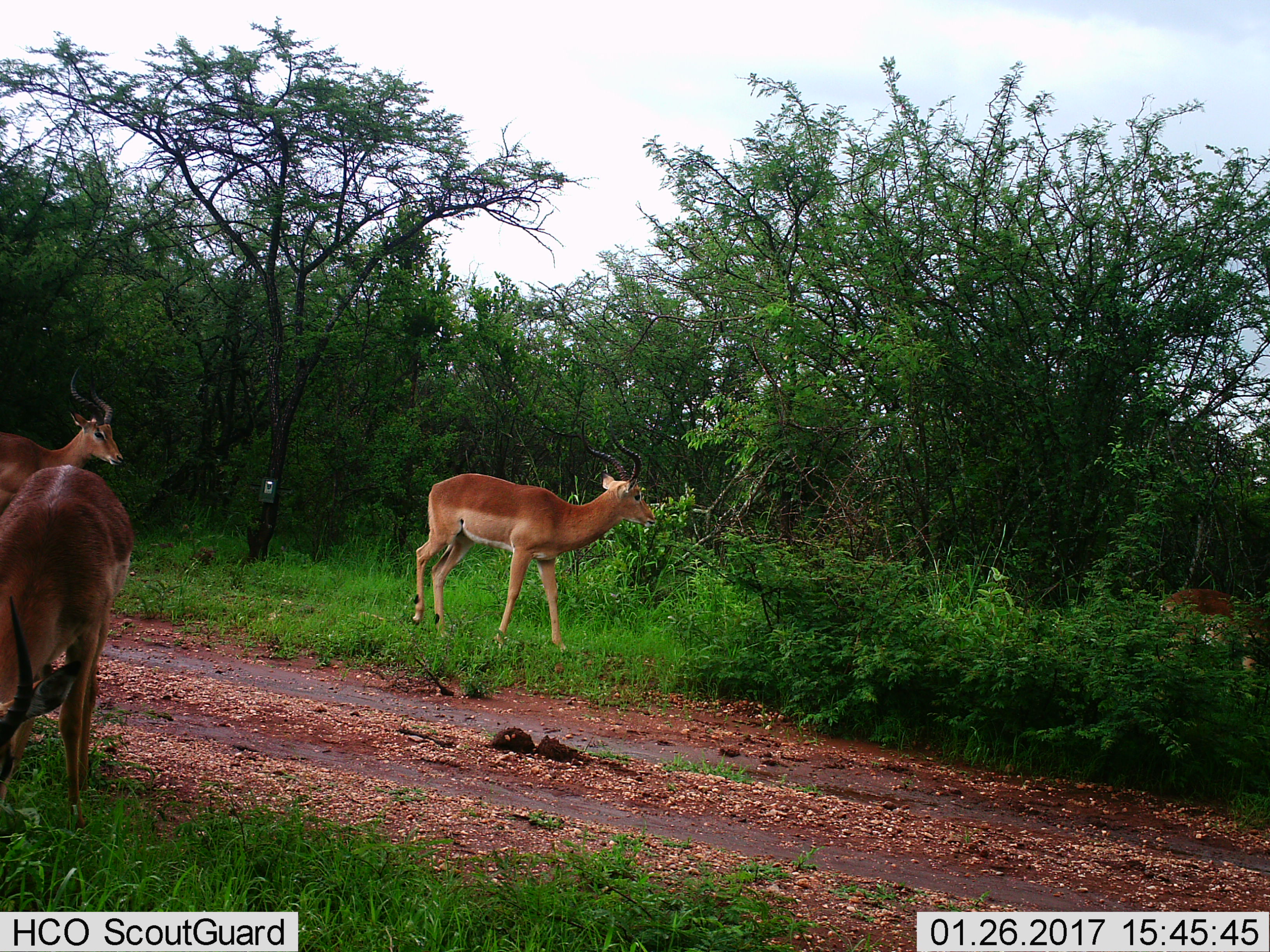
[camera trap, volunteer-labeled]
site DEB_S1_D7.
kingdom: Animalia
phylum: Chordata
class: Mammalia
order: Artiodactyla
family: Bovidae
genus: Aepyceros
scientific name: Aepyceros melampus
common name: impala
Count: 3.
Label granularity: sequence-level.